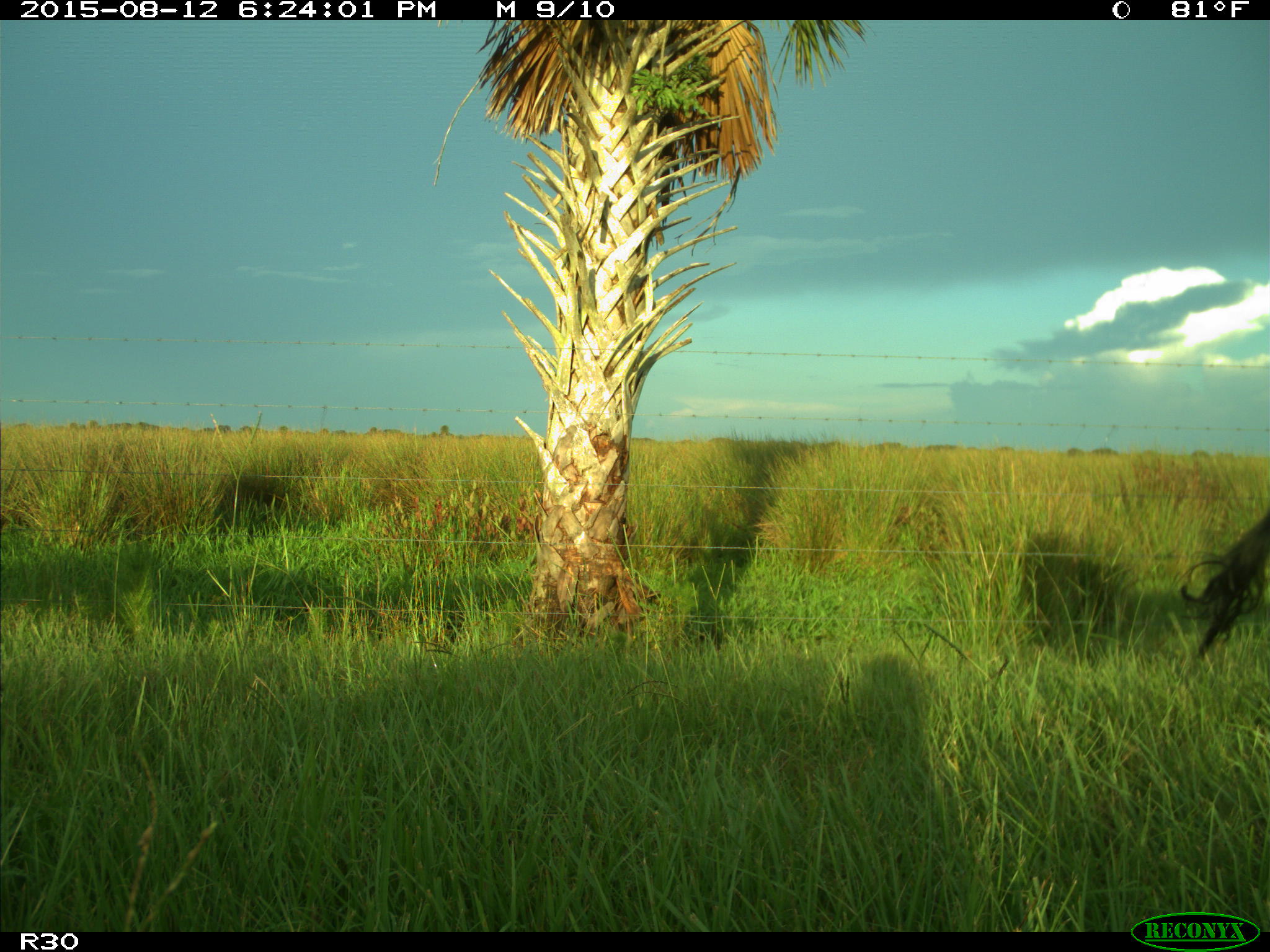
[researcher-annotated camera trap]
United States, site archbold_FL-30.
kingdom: Animalia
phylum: Chordata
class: Mammalia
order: Artiodactyla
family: Bovidae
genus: Bos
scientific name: Bos taurus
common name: domestic cow